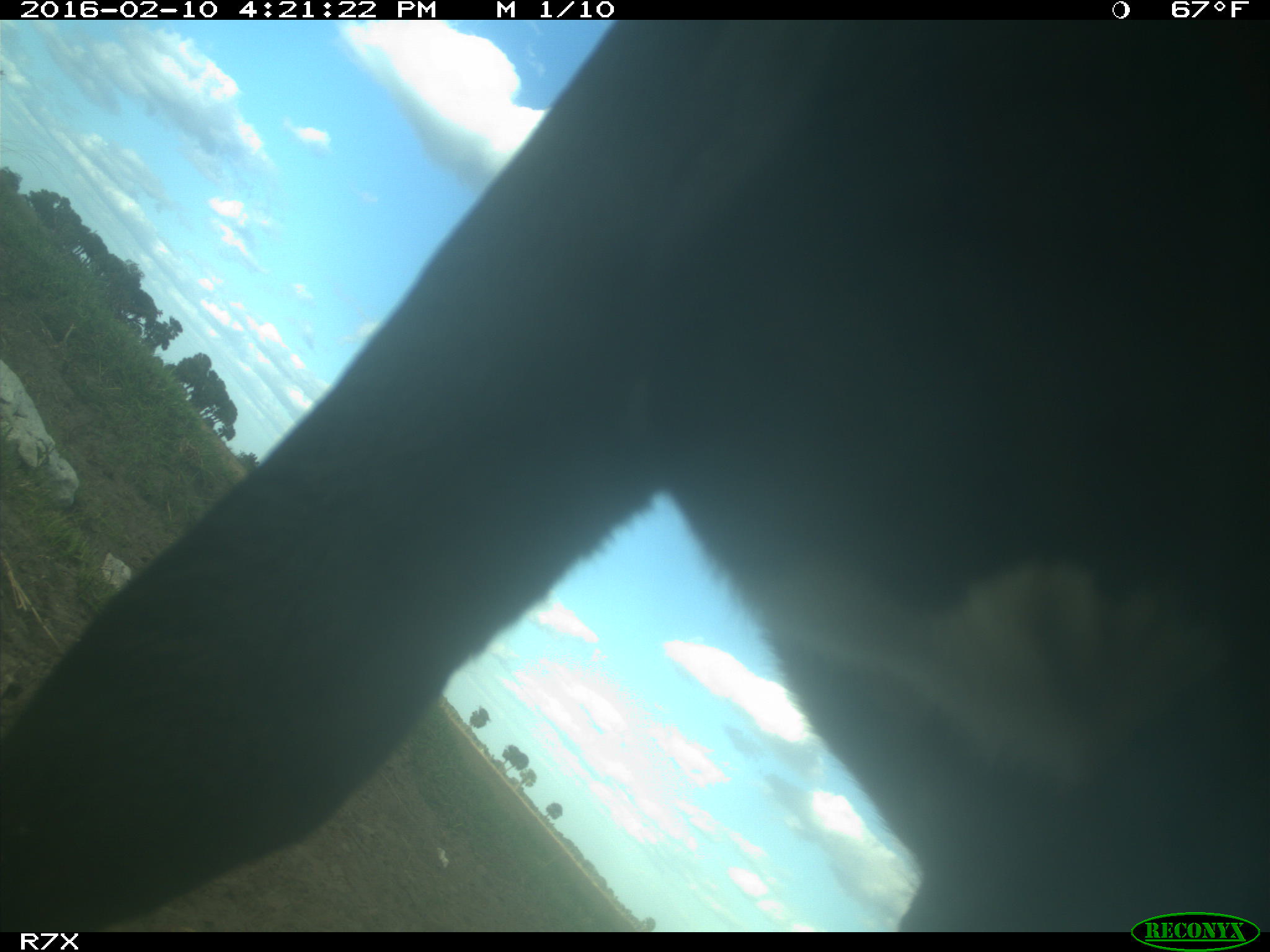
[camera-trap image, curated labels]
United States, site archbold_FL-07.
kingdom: Animalia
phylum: Chordata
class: Mammalia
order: Artiodactyla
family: Bovidae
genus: Bos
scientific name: Bos taurus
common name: domestic cow